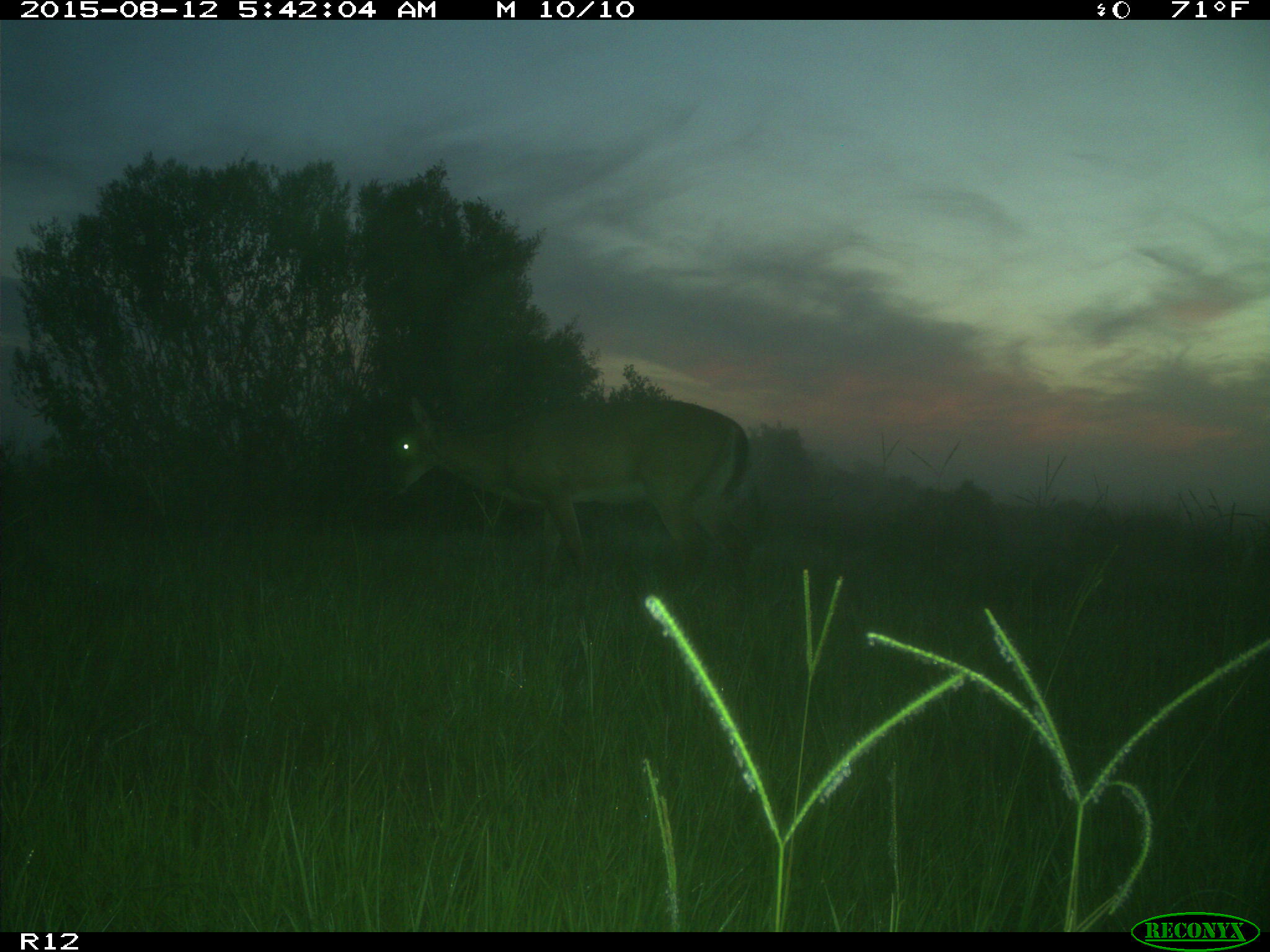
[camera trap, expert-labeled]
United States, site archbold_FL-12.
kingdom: Animalia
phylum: Chordata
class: Mammalia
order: Artiodactyla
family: Cervidae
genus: Odocoileus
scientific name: Odocoileus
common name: deer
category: unidentified deer